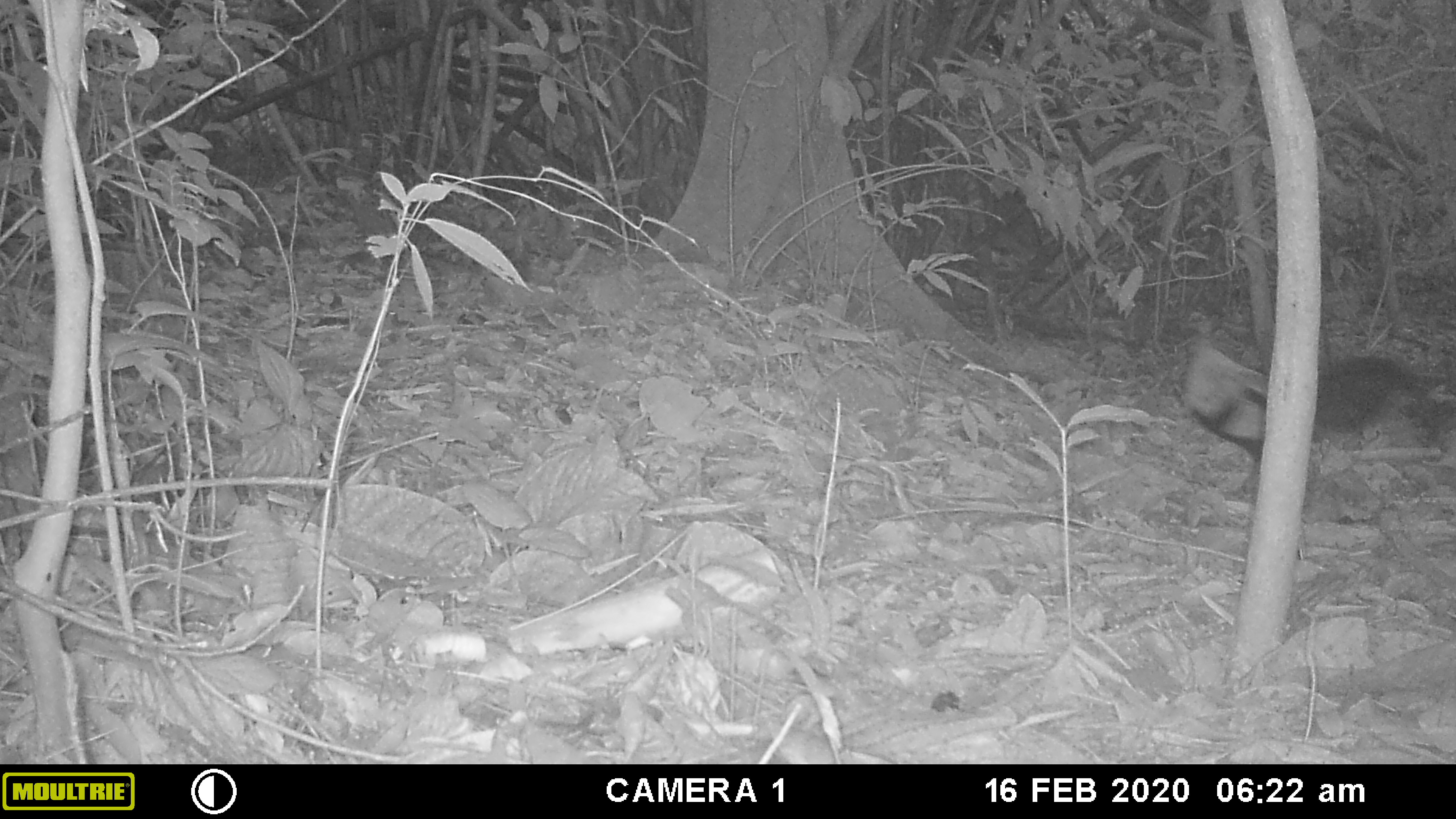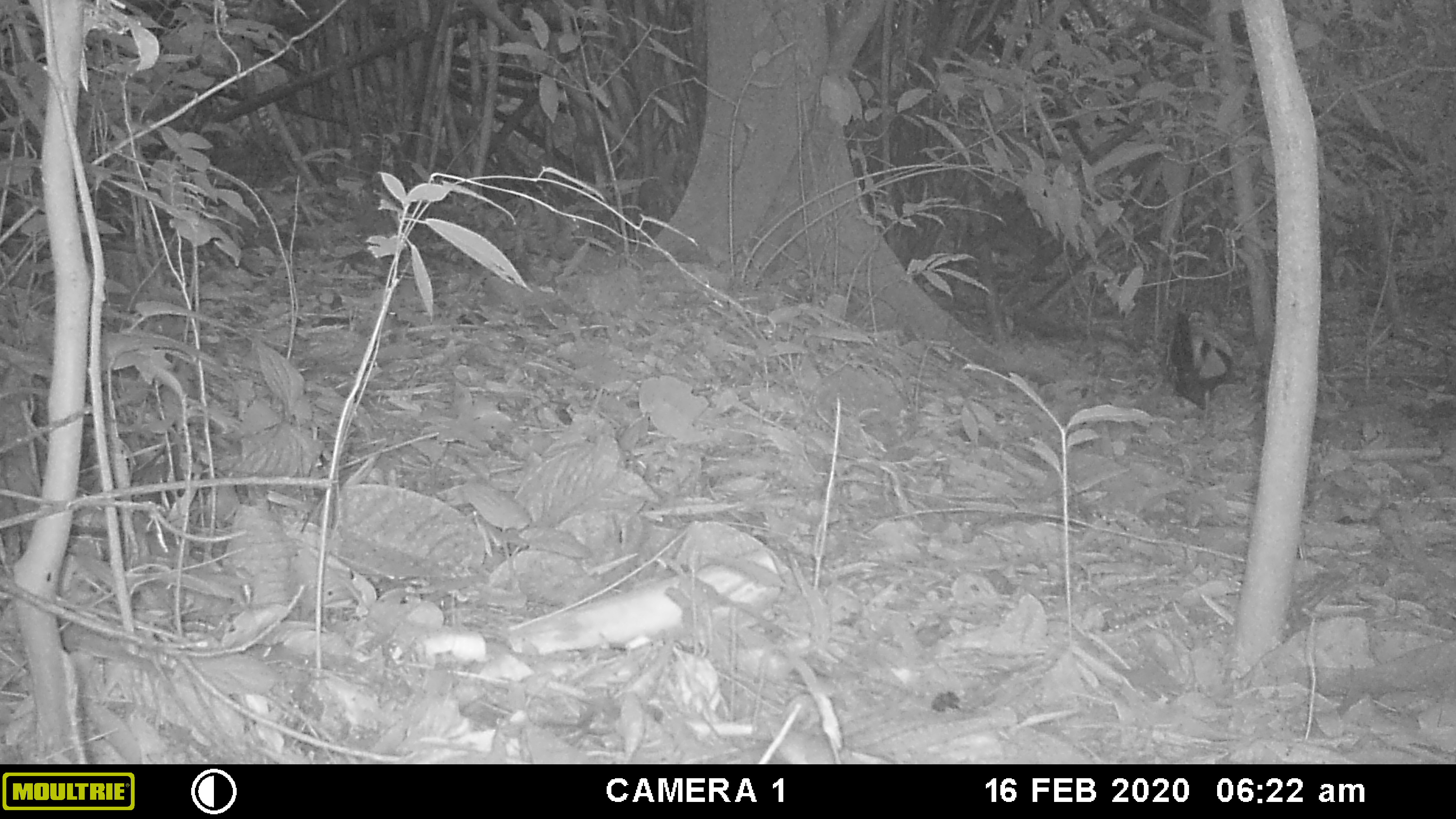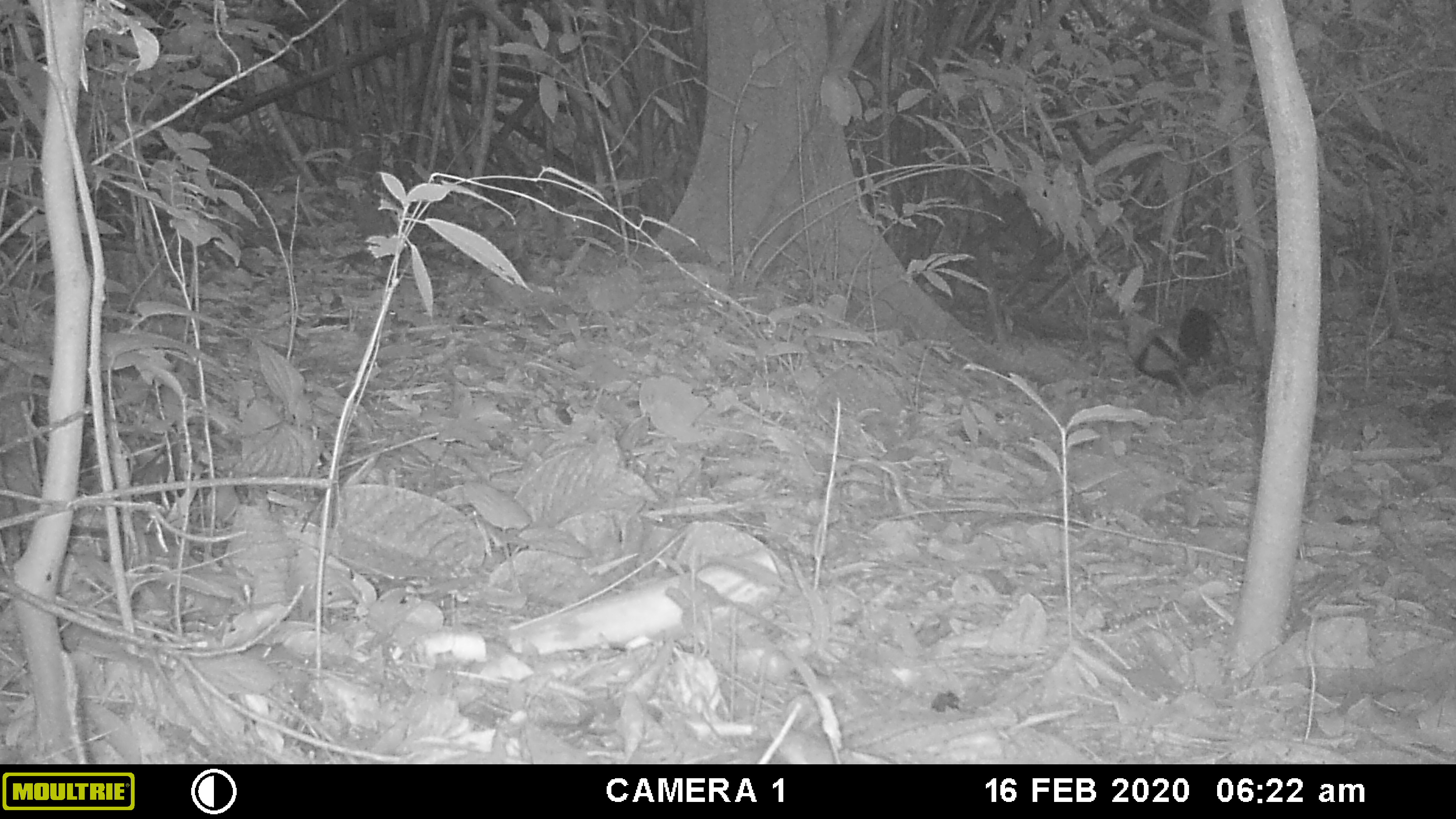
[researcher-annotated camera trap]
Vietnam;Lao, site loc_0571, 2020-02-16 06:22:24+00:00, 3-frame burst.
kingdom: Animalia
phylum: Chordata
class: Aves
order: Galliformes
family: Phasianidae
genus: Gallus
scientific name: Gallus gallus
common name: red junglefowl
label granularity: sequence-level